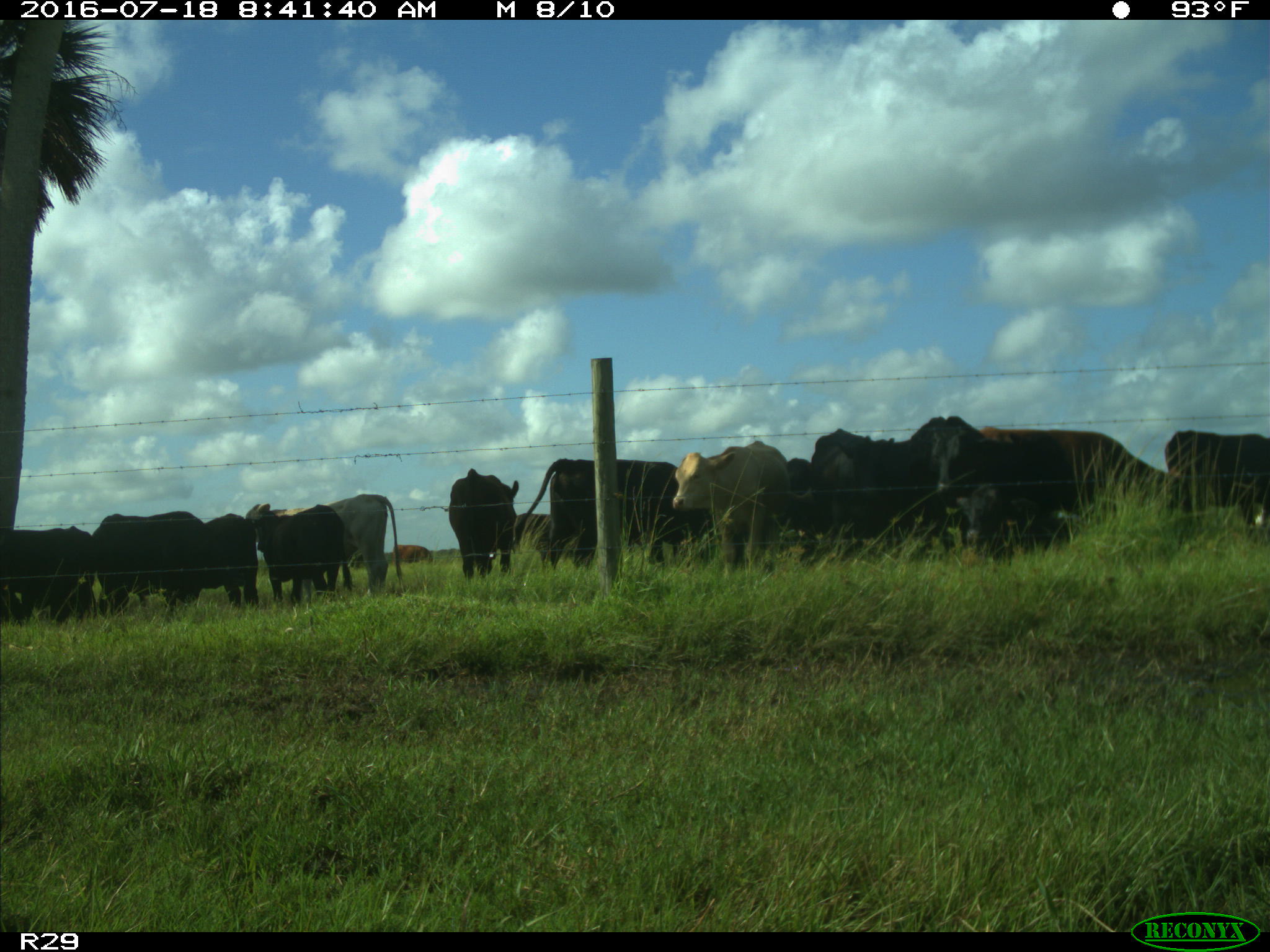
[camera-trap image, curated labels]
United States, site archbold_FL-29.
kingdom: Animalia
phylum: Chordata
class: Mammalia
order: Artiodactyla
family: Bovidae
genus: Bos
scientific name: Bos taurus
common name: domestic cow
Bos taurus (domestic cow).